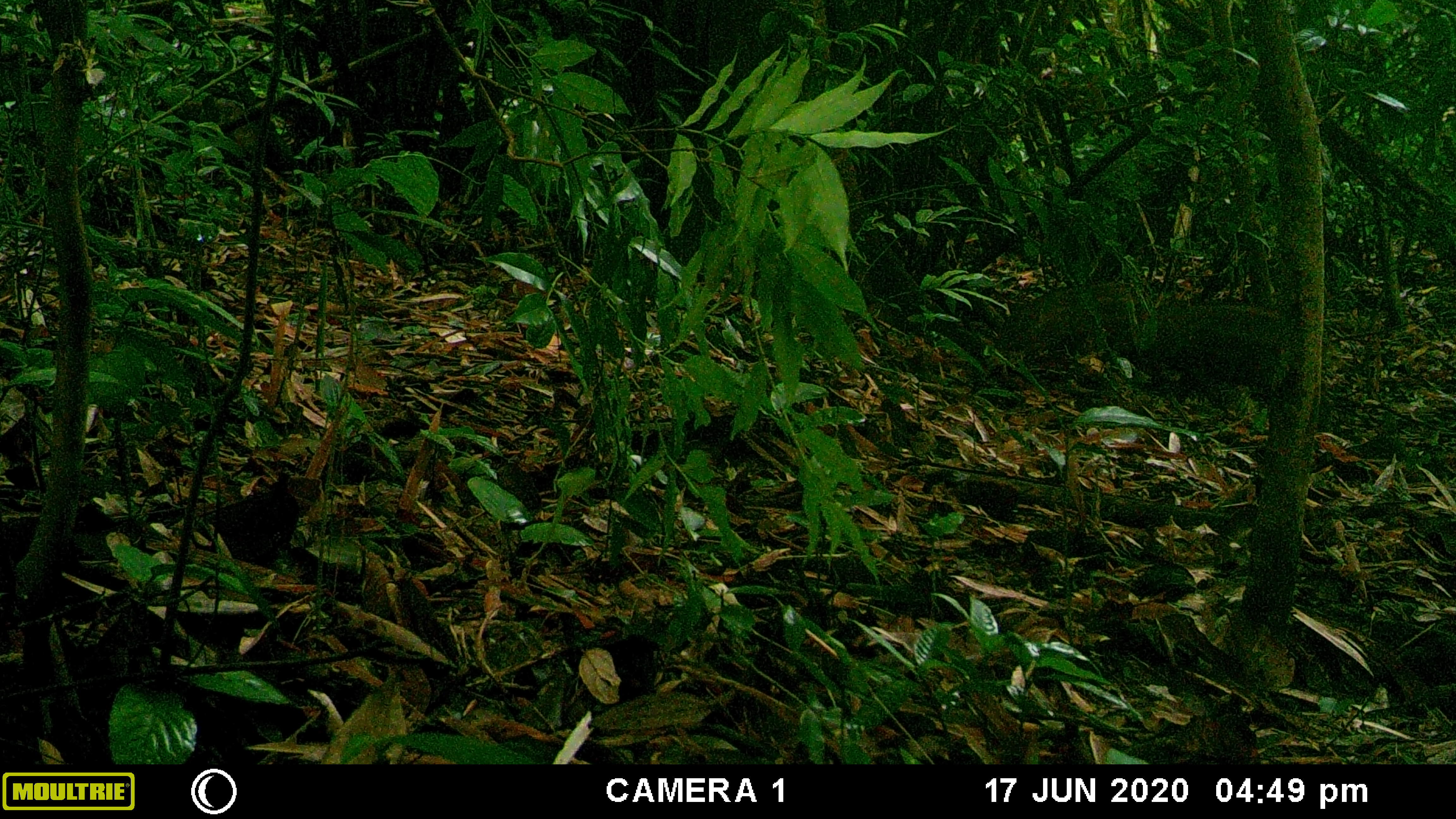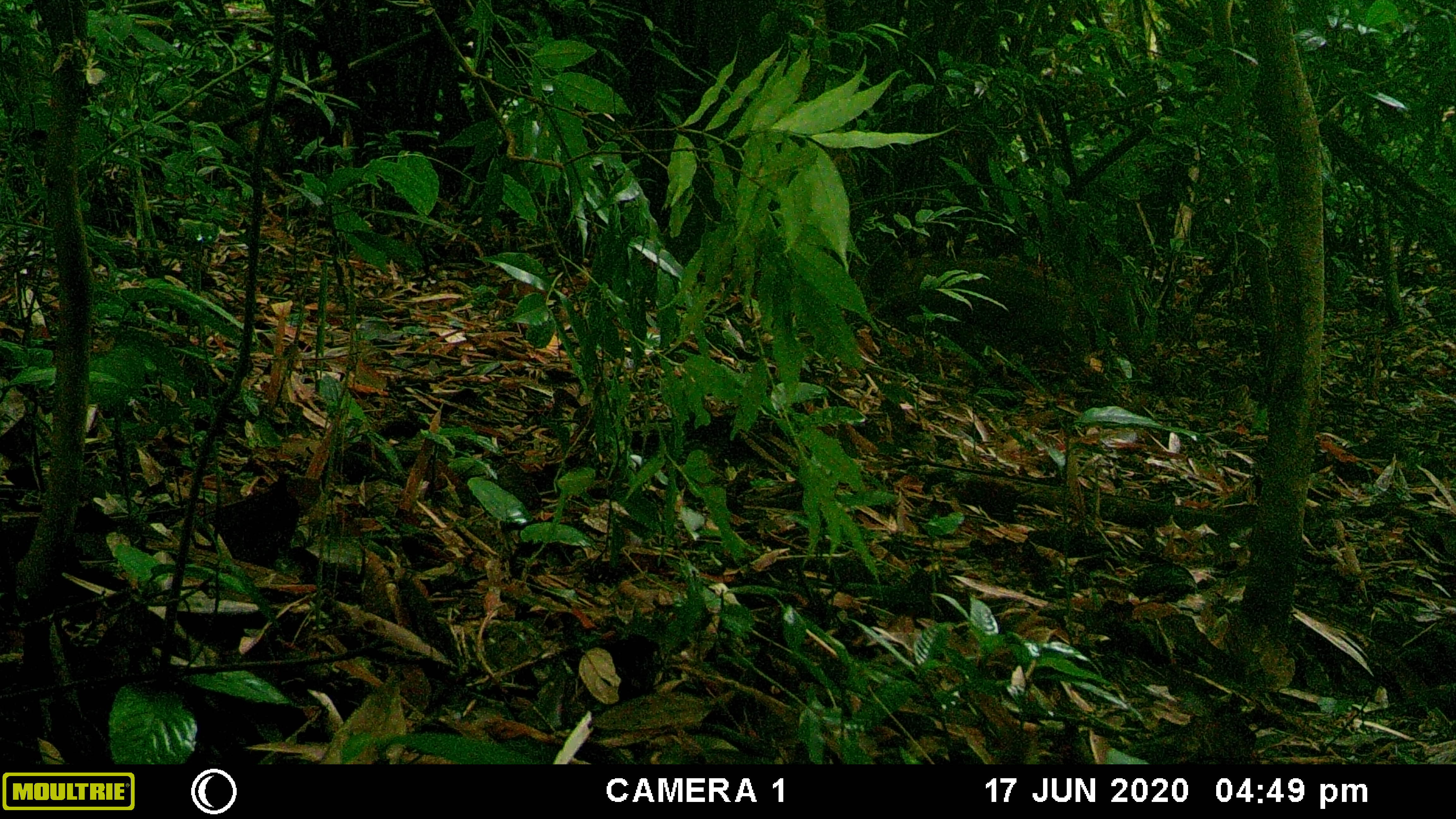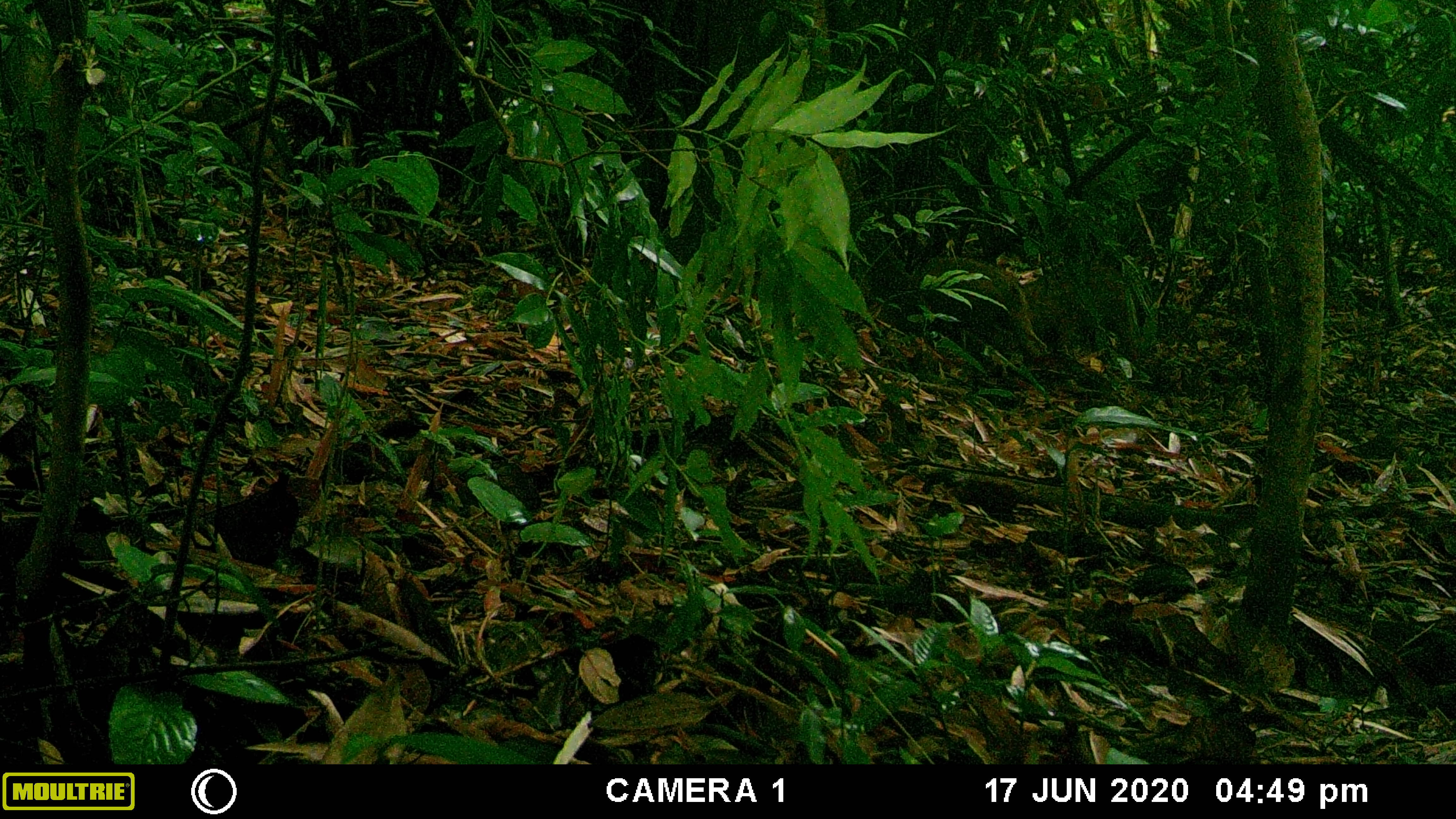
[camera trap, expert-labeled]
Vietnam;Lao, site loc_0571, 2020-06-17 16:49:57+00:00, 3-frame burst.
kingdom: Animalia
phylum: Chordata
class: Mammalia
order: Artiodactyla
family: Suidae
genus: Sus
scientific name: Sus scrofa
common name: eurasian wild pig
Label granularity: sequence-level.